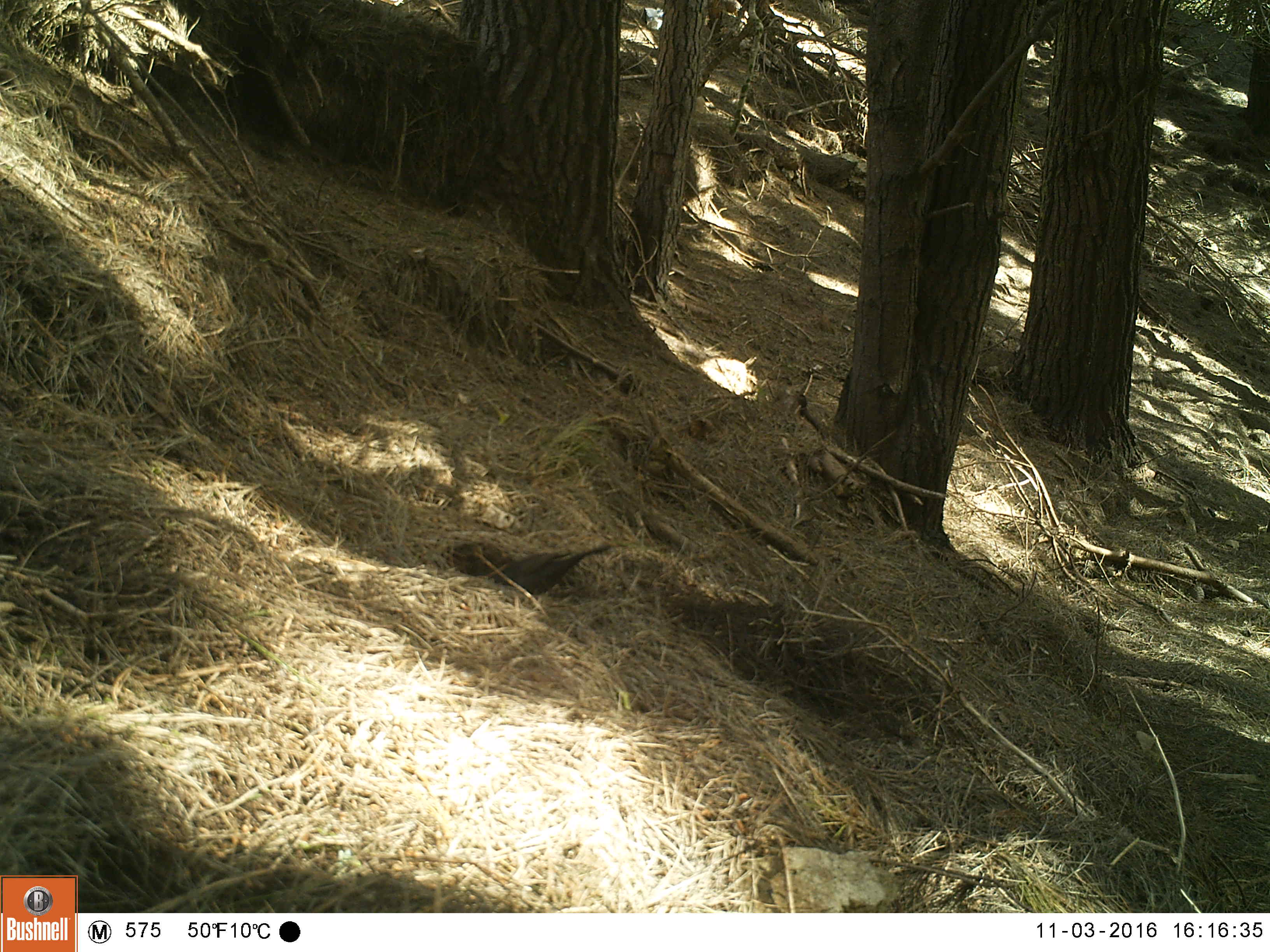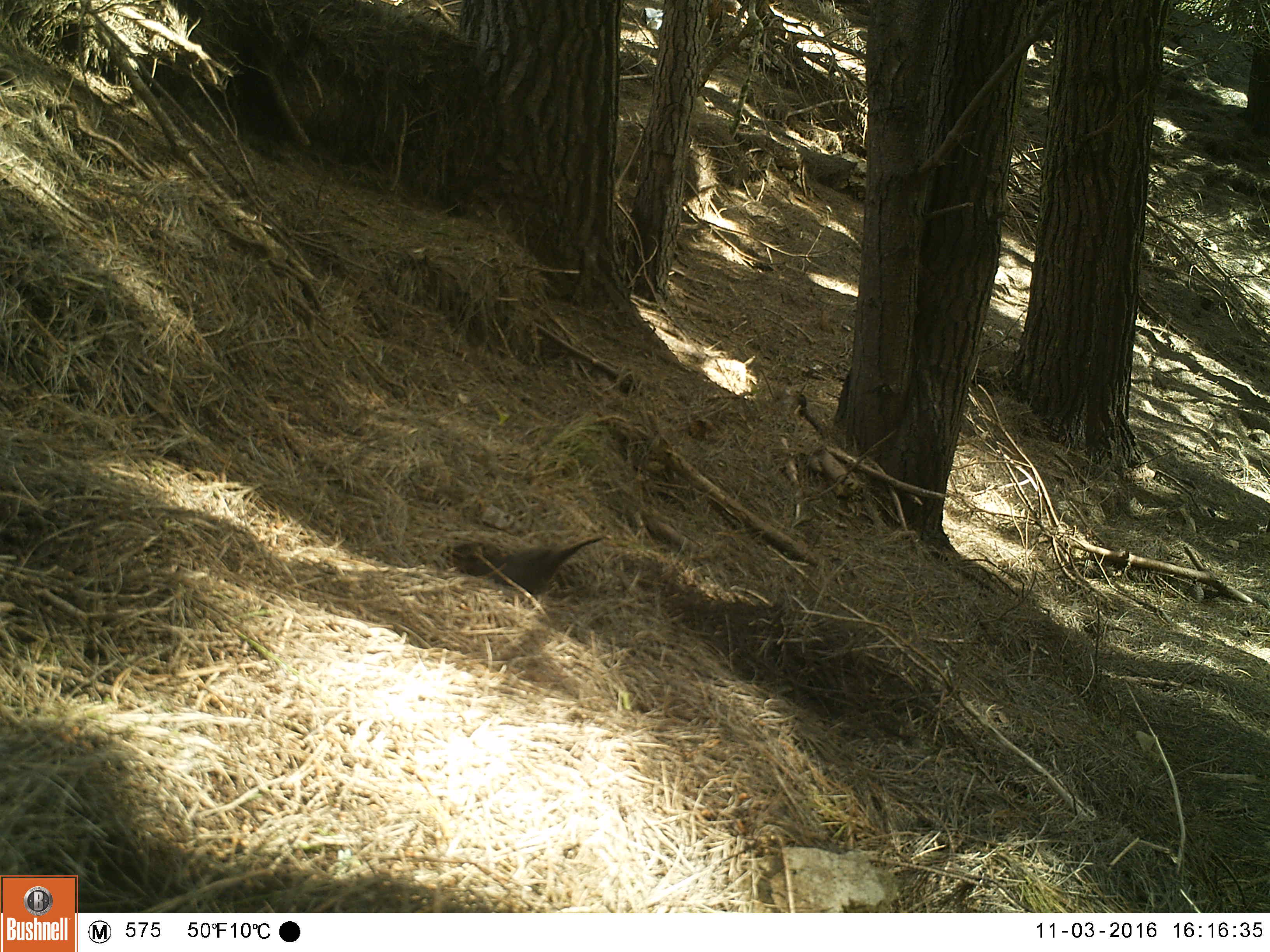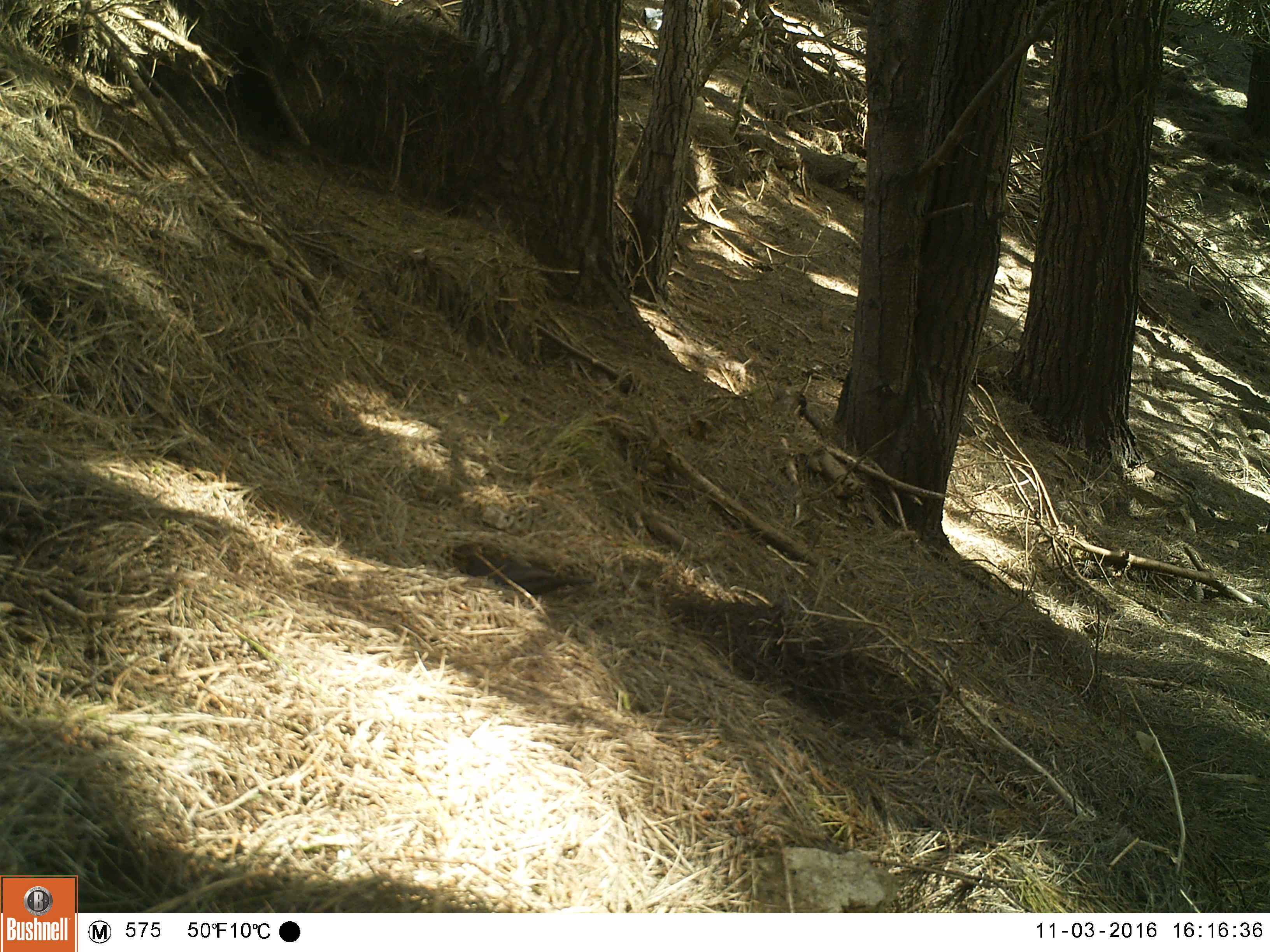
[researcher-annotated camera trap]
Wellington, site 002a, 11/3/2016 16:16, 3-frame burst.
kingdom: Animalia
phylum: Chordata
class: Aves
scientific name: Aves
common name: bird